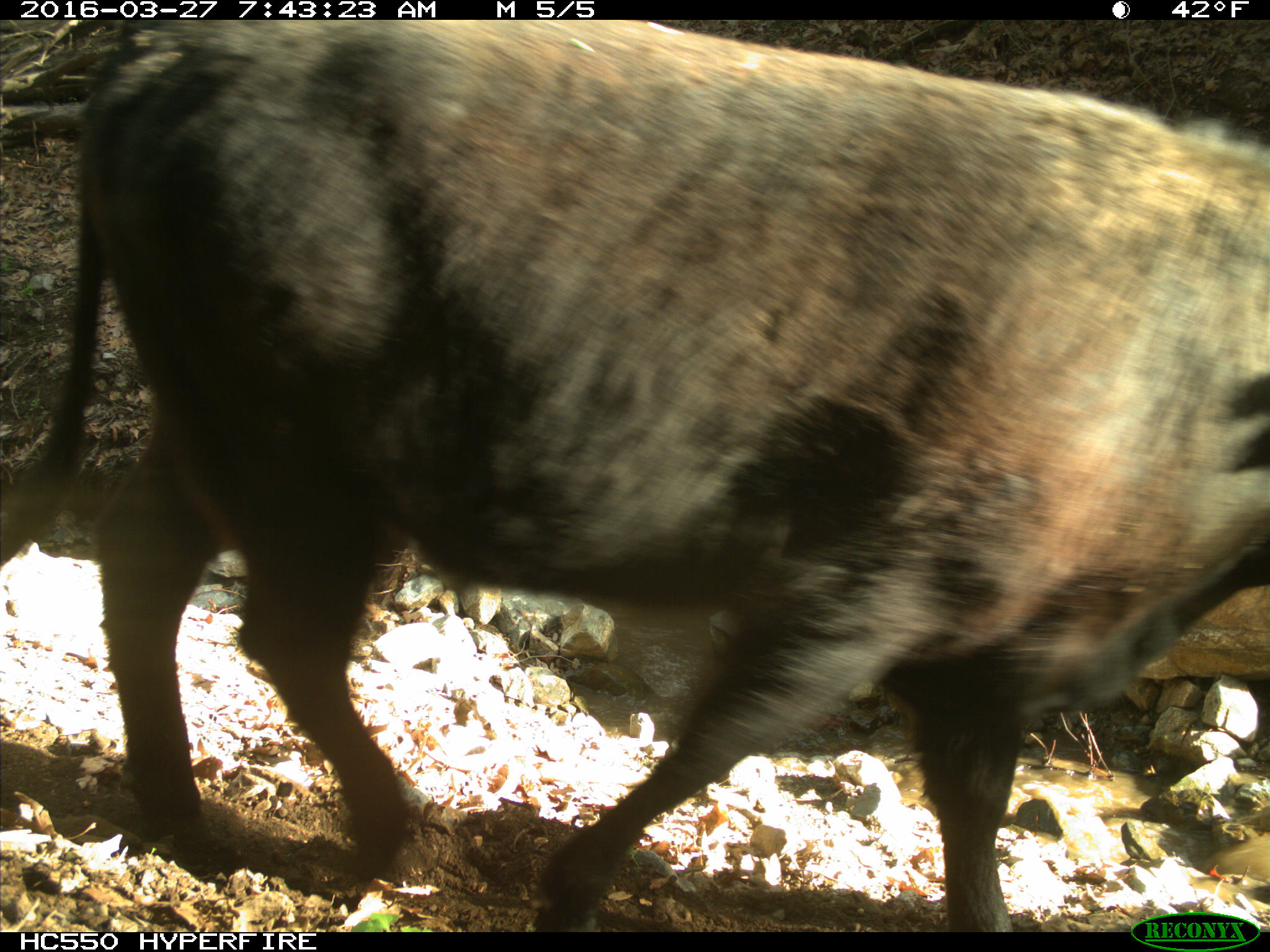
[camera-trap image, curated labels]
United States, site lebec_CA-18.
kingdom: Animalia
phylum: Chordata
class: Mammalia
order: Artiodactyla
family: Bovidae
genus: Bos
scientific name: Bos taurus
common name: domestic cow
Bos taurus (domestic cow).